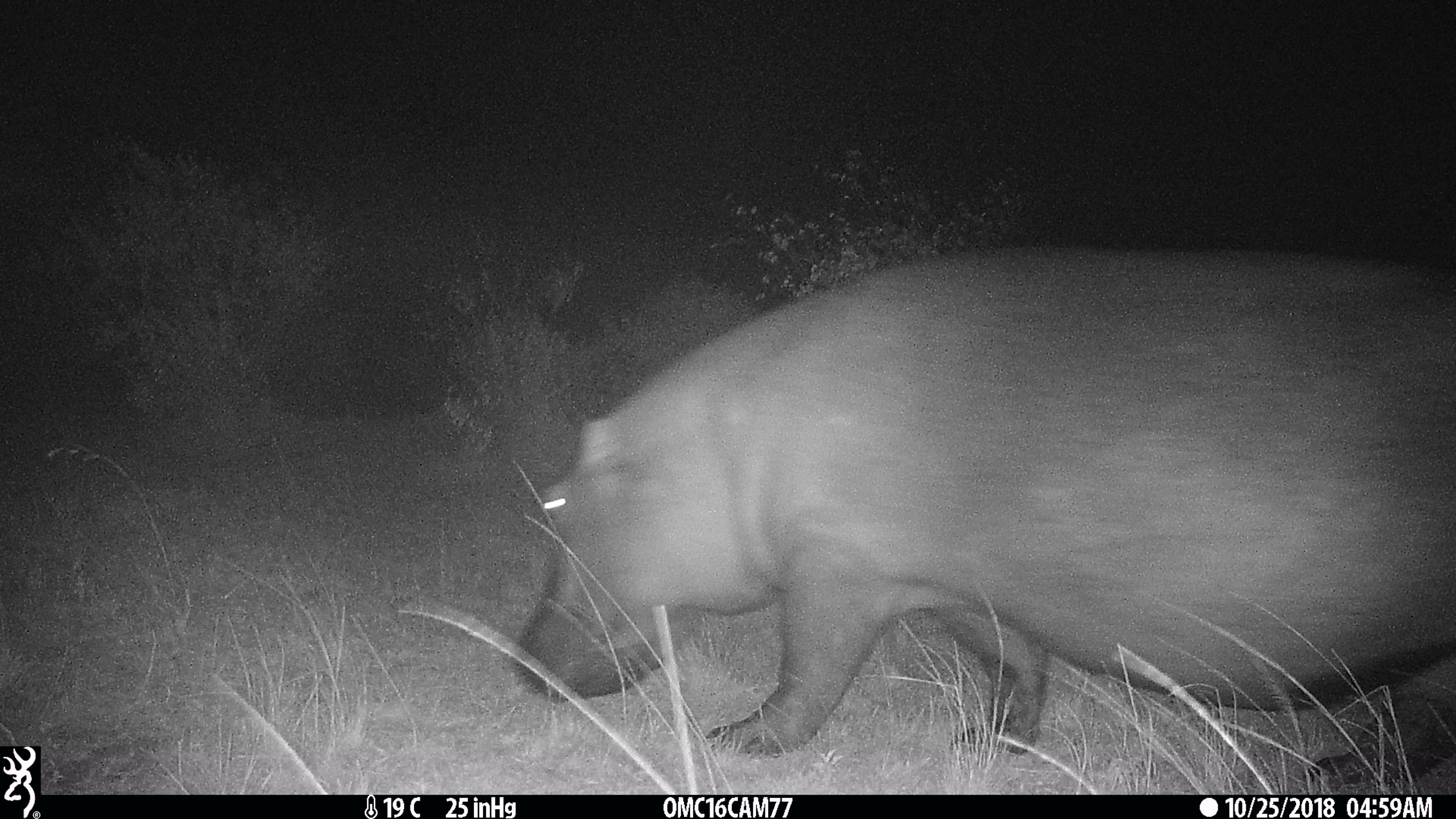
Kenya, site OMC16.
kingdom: Animalia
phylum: Chordata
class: Mammalia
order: Artiodactyla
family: Hippopotamidae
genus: Hippopotamus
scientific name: Hippopotamus amphibius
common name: hippopotamus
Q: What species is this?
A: Hippopotamus (Hippopotamus amphibius).